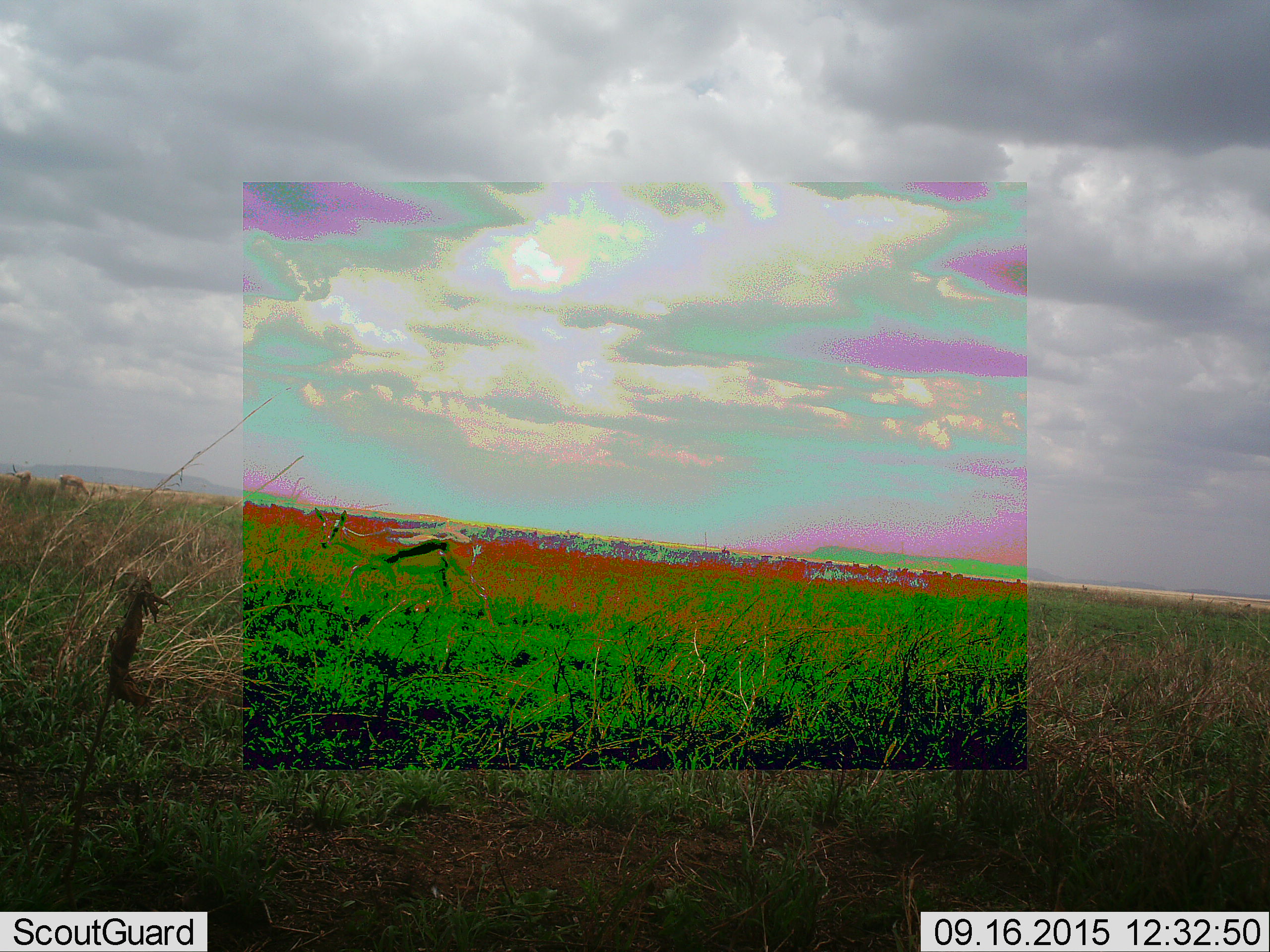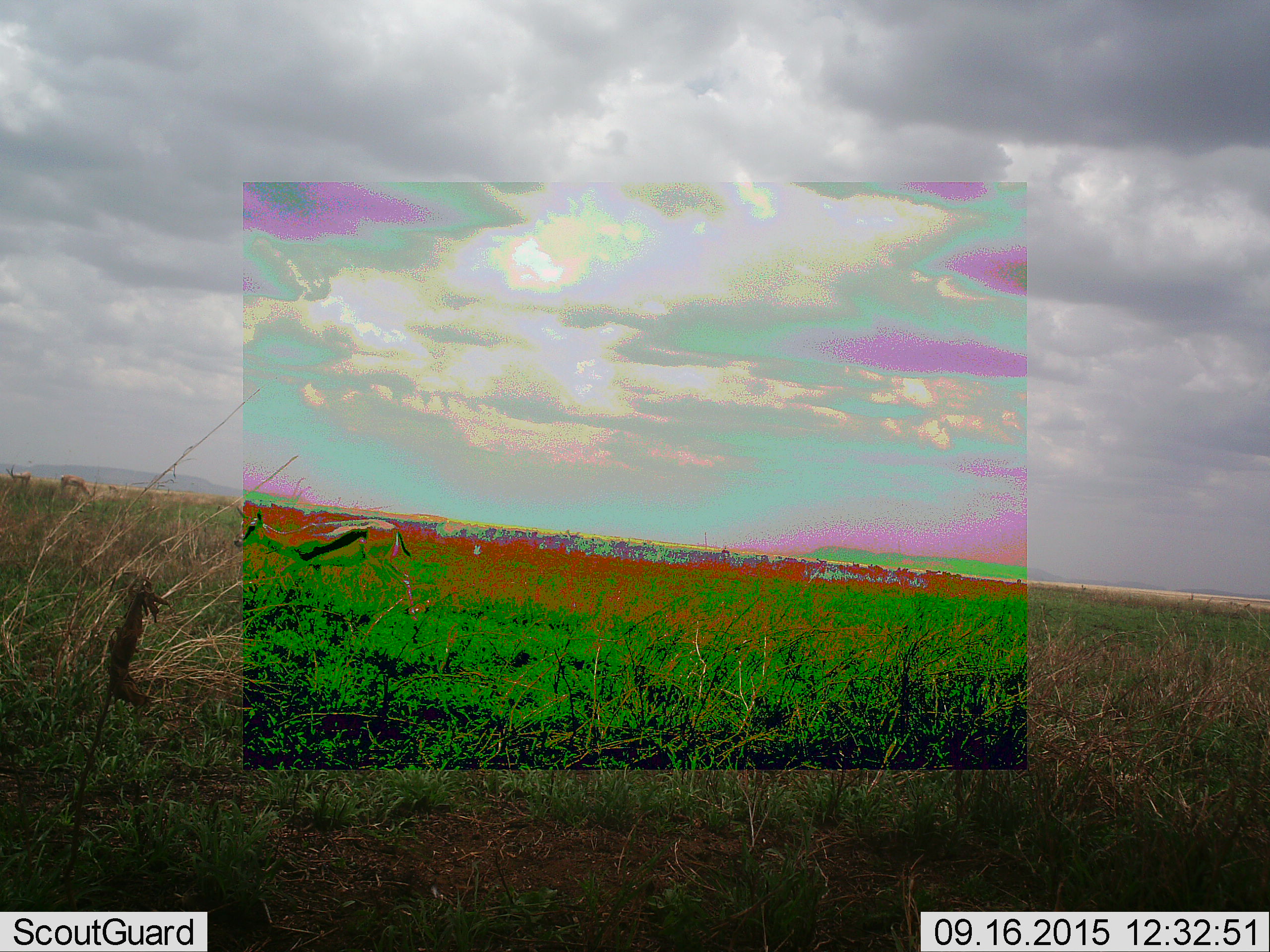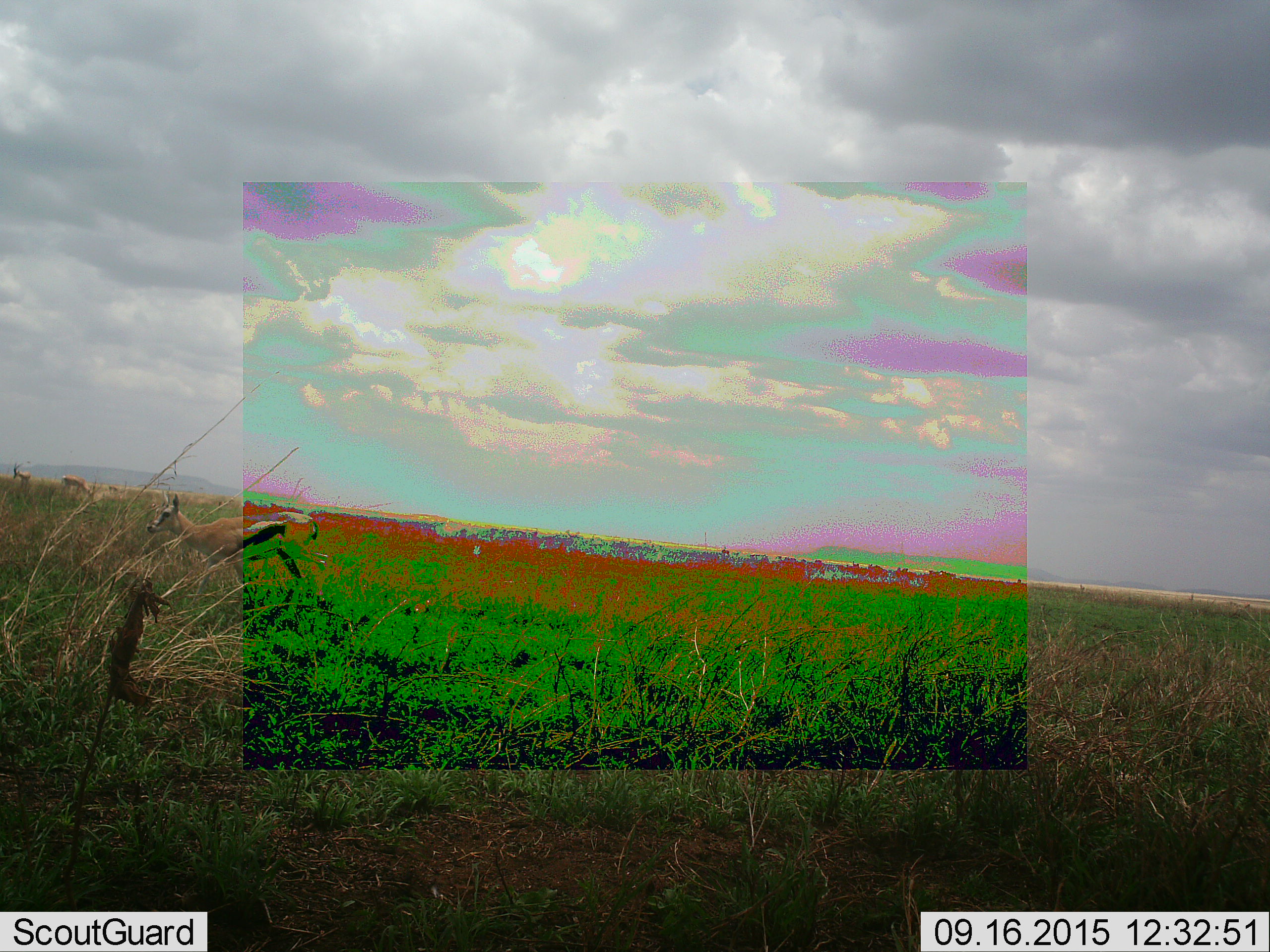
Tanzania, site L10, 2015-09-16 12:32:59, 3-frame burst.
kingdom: Animalia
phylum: Chordata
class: Mammalia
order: Artiodactyla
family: Bovidae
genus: Eudorcas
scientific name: Eudorcas thomsonii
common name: thomson's gazelle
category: gazellethomsons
Gazellethomsons (thomson's gazelle) (Eudorcas thomsonii), count 3. Behavior (volunteer vote fractions): standing 11%, resting 0%, moving 89%, interacting 0%. Young present (vote fraction): 0%. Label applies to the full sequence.